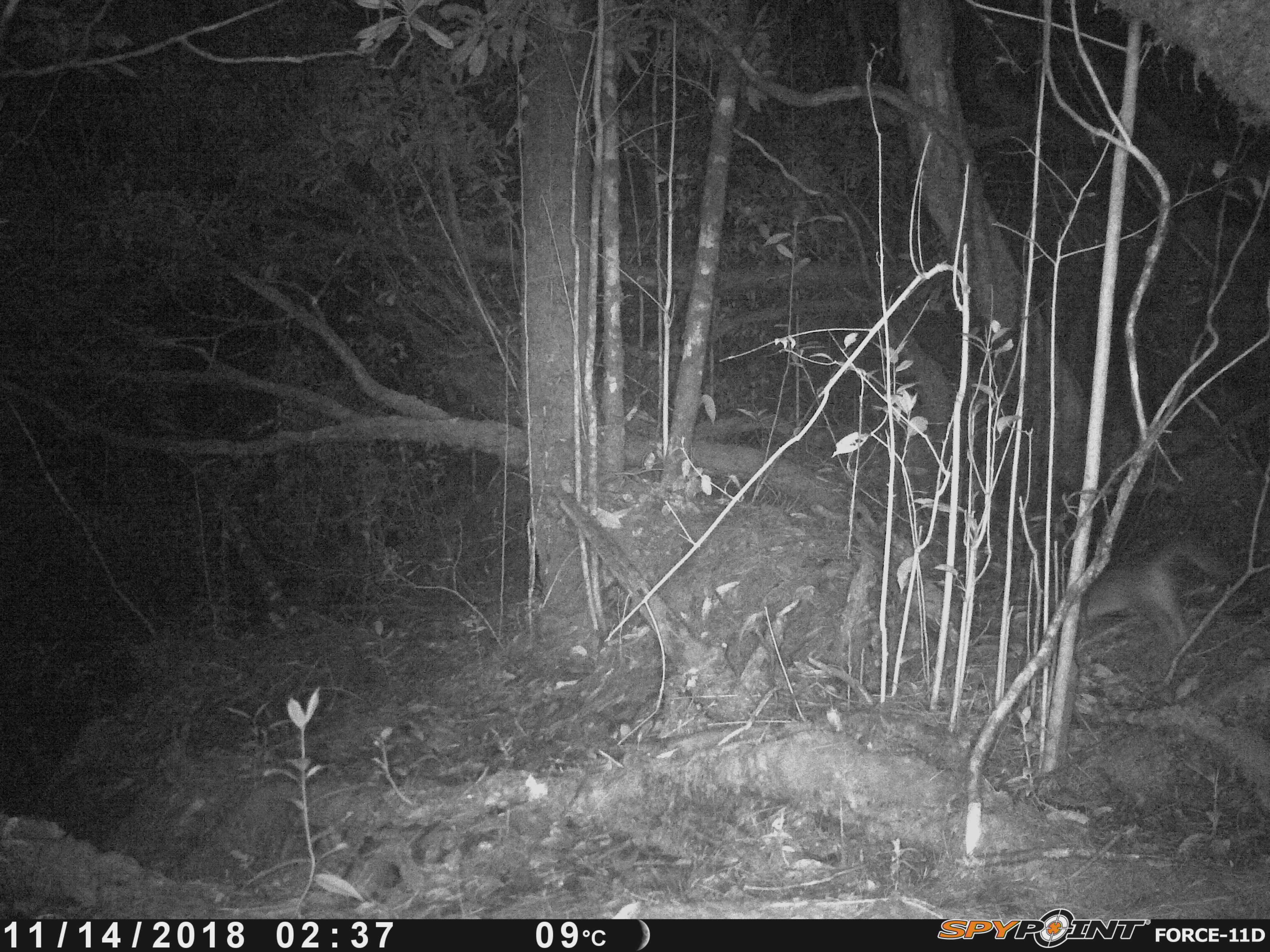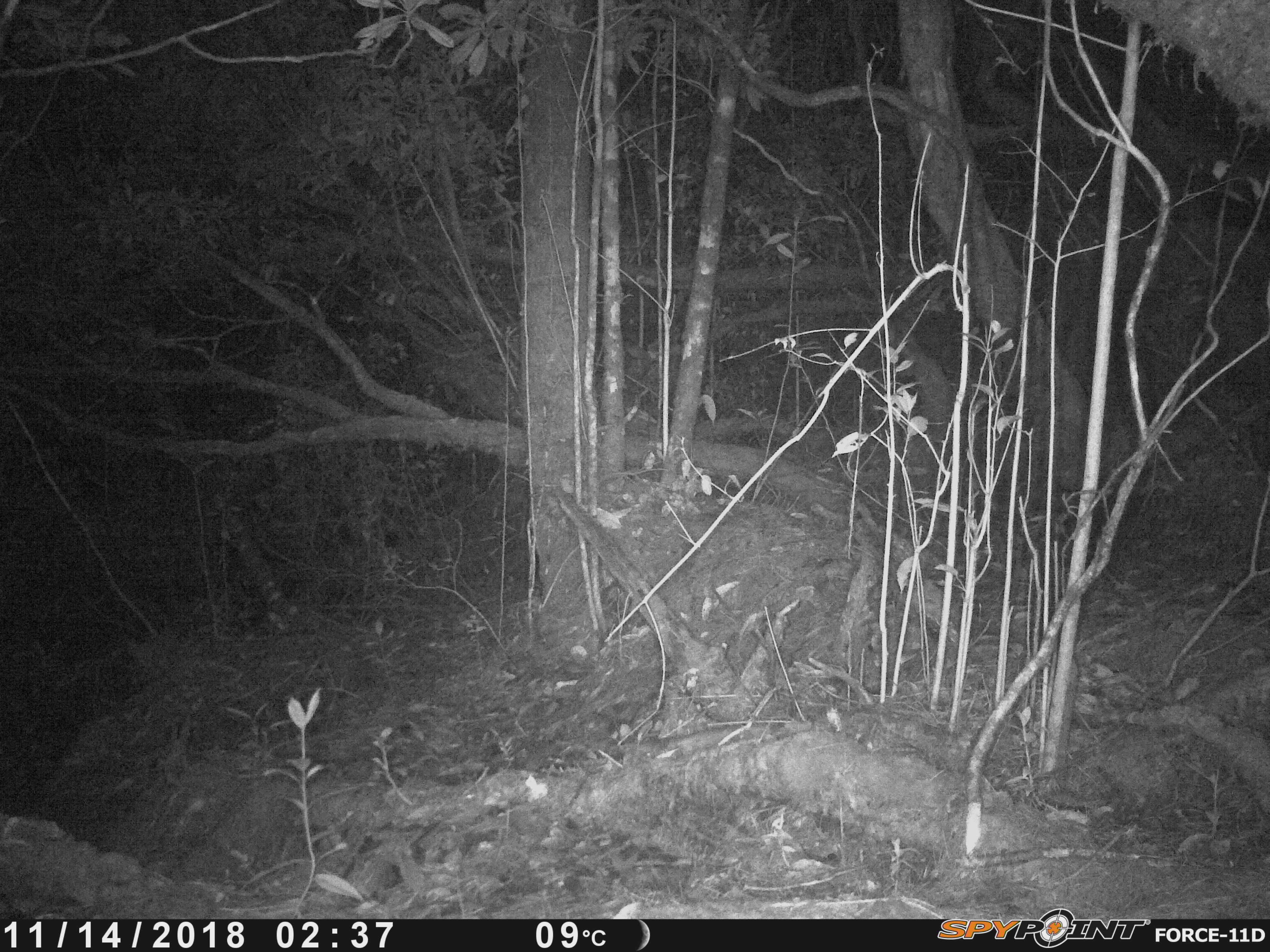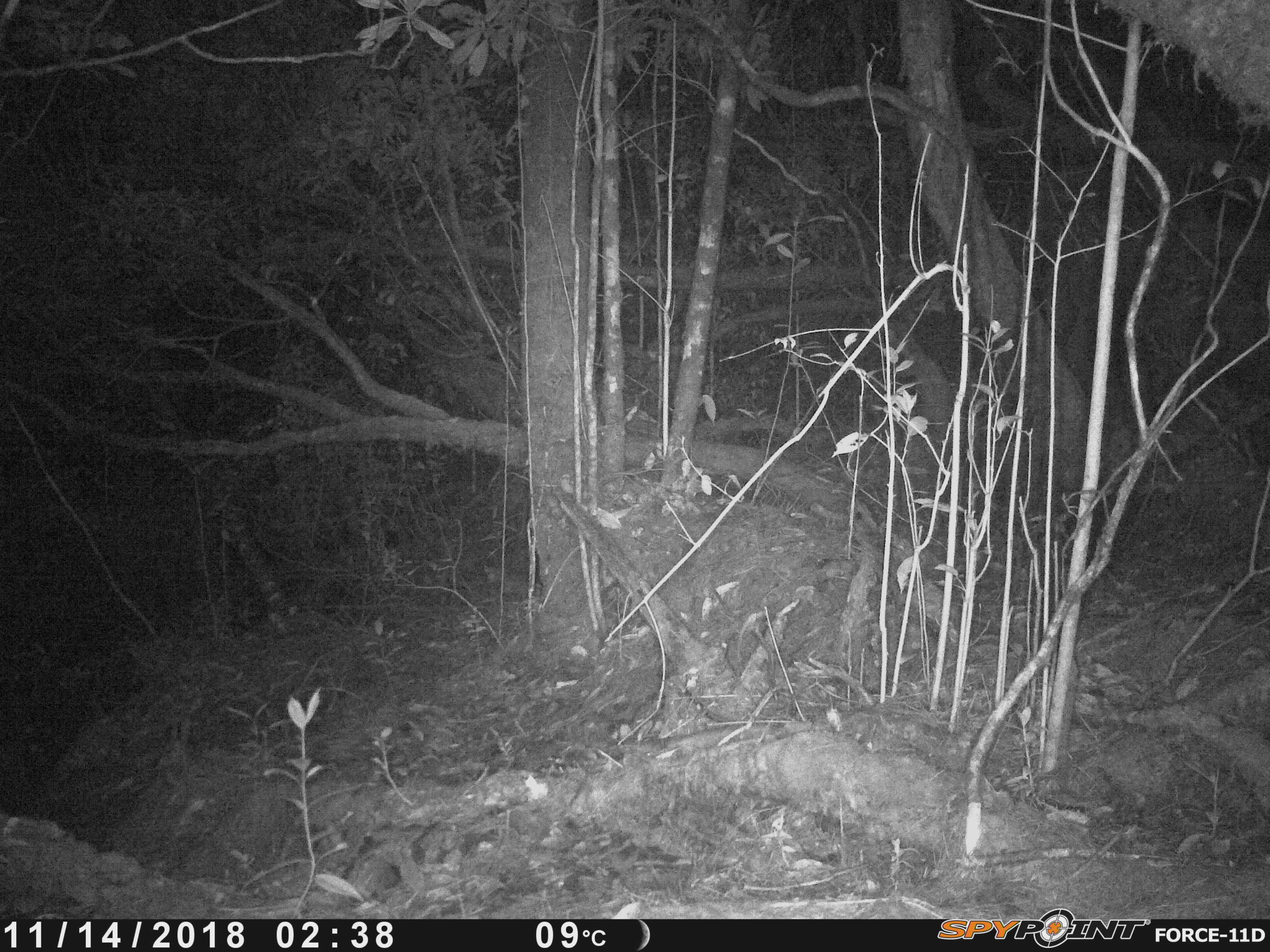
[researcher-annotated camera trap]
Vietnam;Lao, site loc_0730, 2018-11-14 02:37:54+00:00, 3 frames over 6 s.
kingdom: Animalia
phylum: Chordata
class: Mammalia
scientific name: Mammalia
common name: mammal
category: unidentified small mammal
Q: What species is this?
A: Unidentified small mammal (mammal) (Mammalia).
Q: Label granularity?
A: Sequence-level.